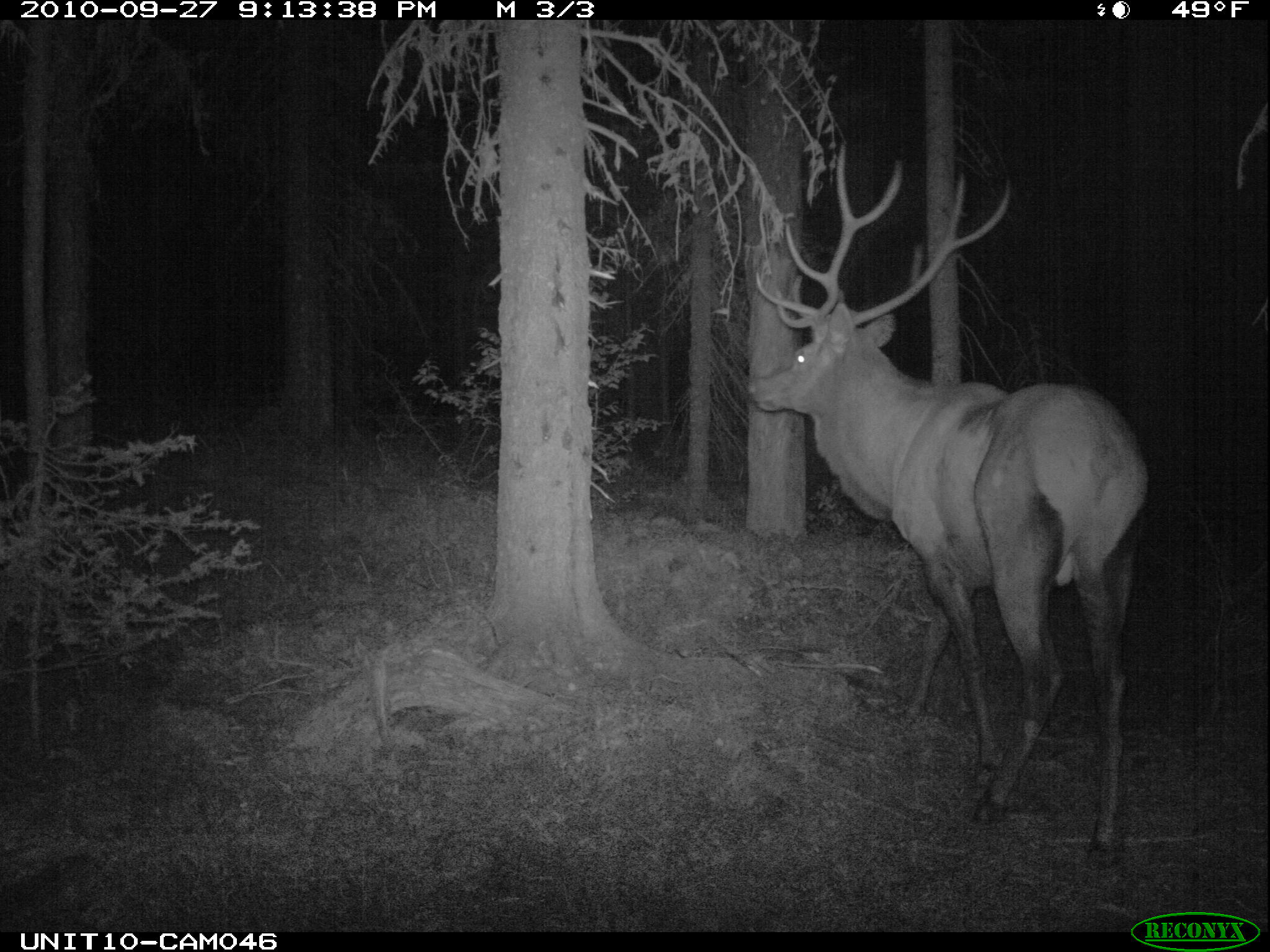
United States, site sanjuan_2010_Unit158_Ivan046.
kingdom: Animalia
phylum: Chordata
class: Mammalia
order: Artiodactyla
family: Cervidae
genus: Cervus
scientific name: Cervus elaphus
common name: red deer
Cervus elaphus (red deer).